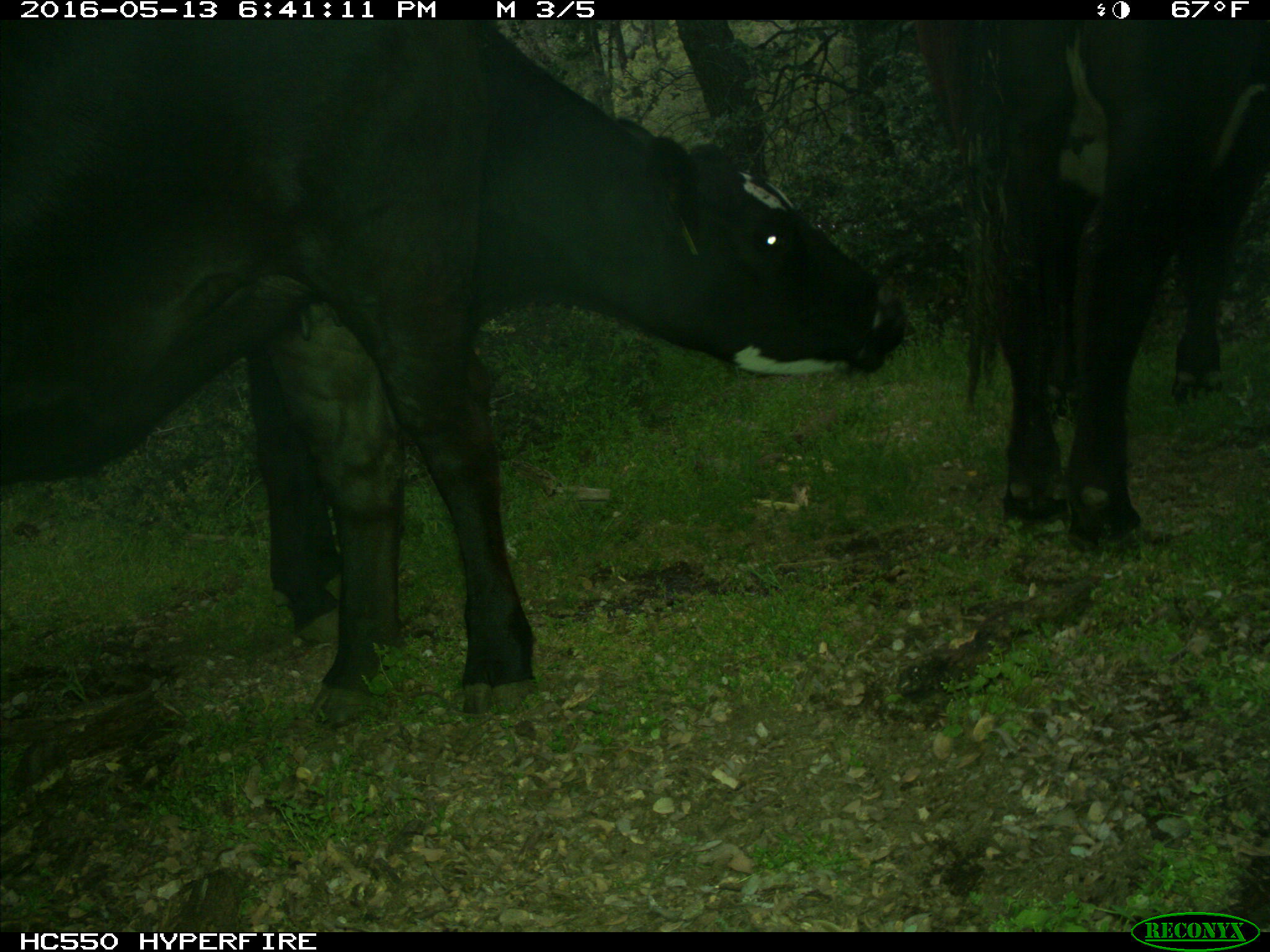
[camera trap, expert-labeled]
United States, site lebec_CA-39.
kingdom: Animalia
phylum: Chordata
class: Mammalia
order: Artiodactyla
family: Bovidae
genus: Bos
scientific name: Bos taurus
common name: domestic cow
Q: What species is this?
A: Bos taurus (domestic cow).